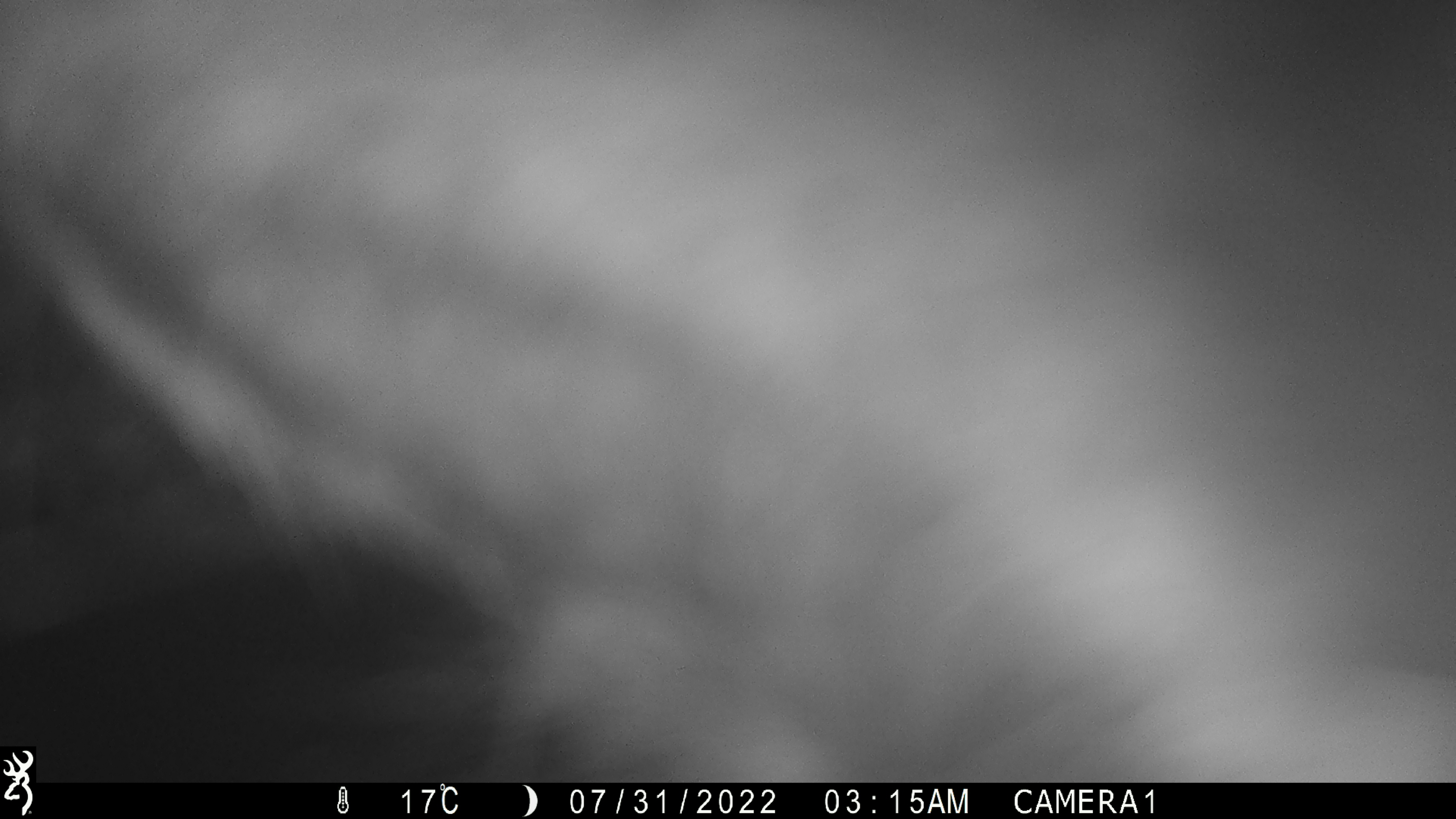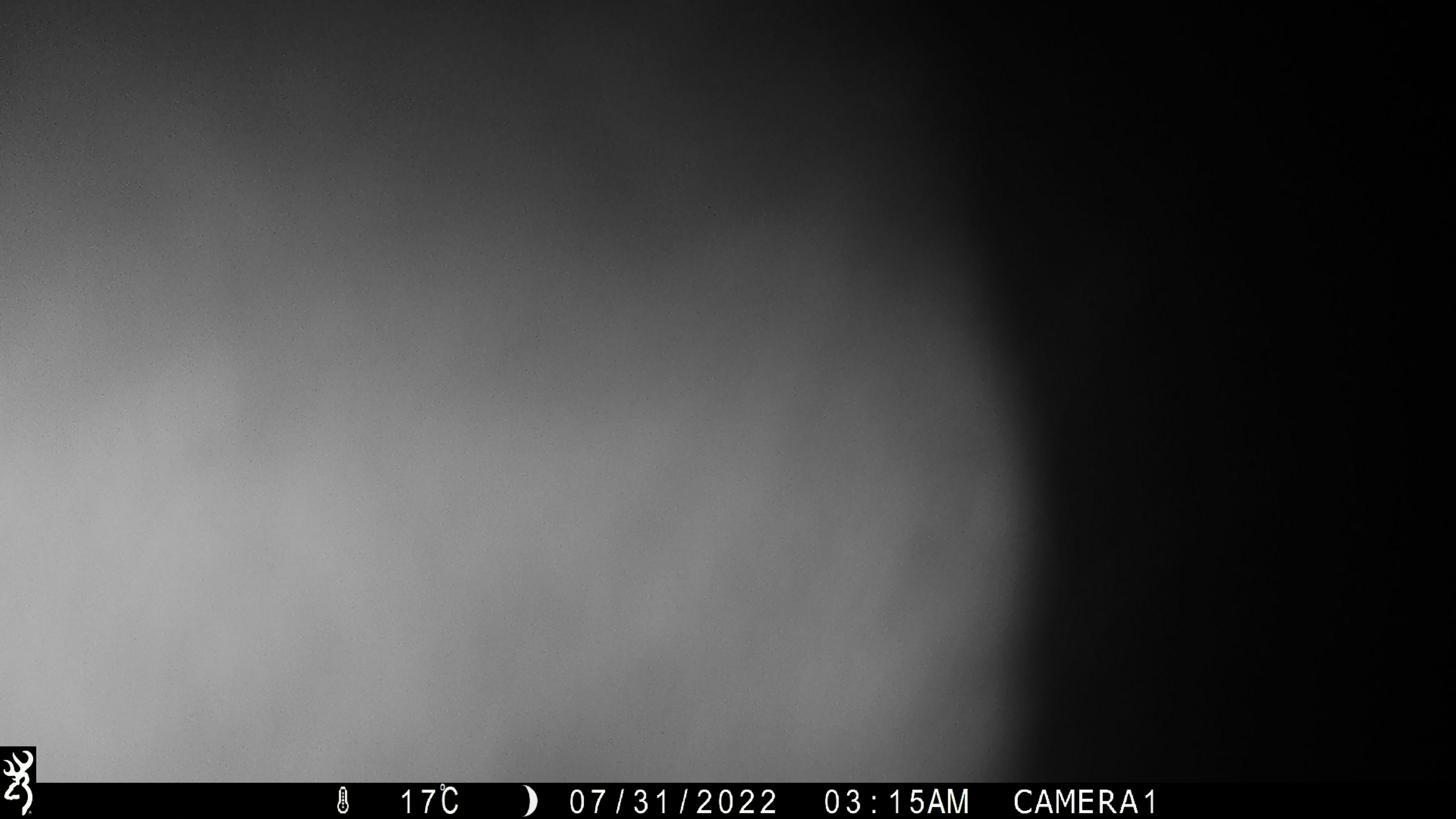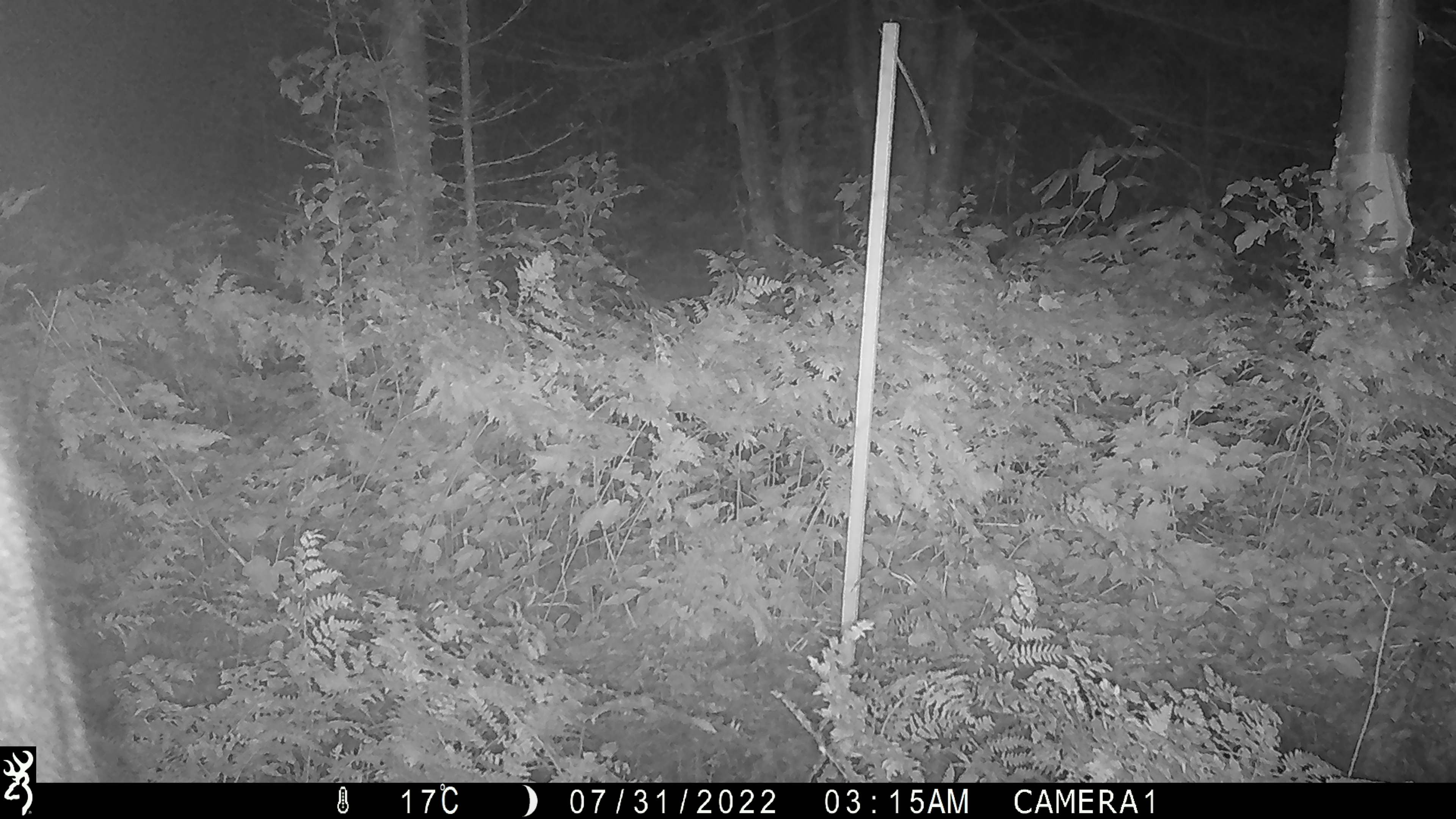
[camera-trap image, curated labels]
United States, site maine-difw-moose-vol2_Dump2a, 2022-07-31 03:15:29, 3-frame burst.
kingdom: Animalia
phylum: Chordata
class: Mammalia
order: Artiodactyla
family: Cervidae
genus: Alces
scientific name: Alces alces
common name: moose